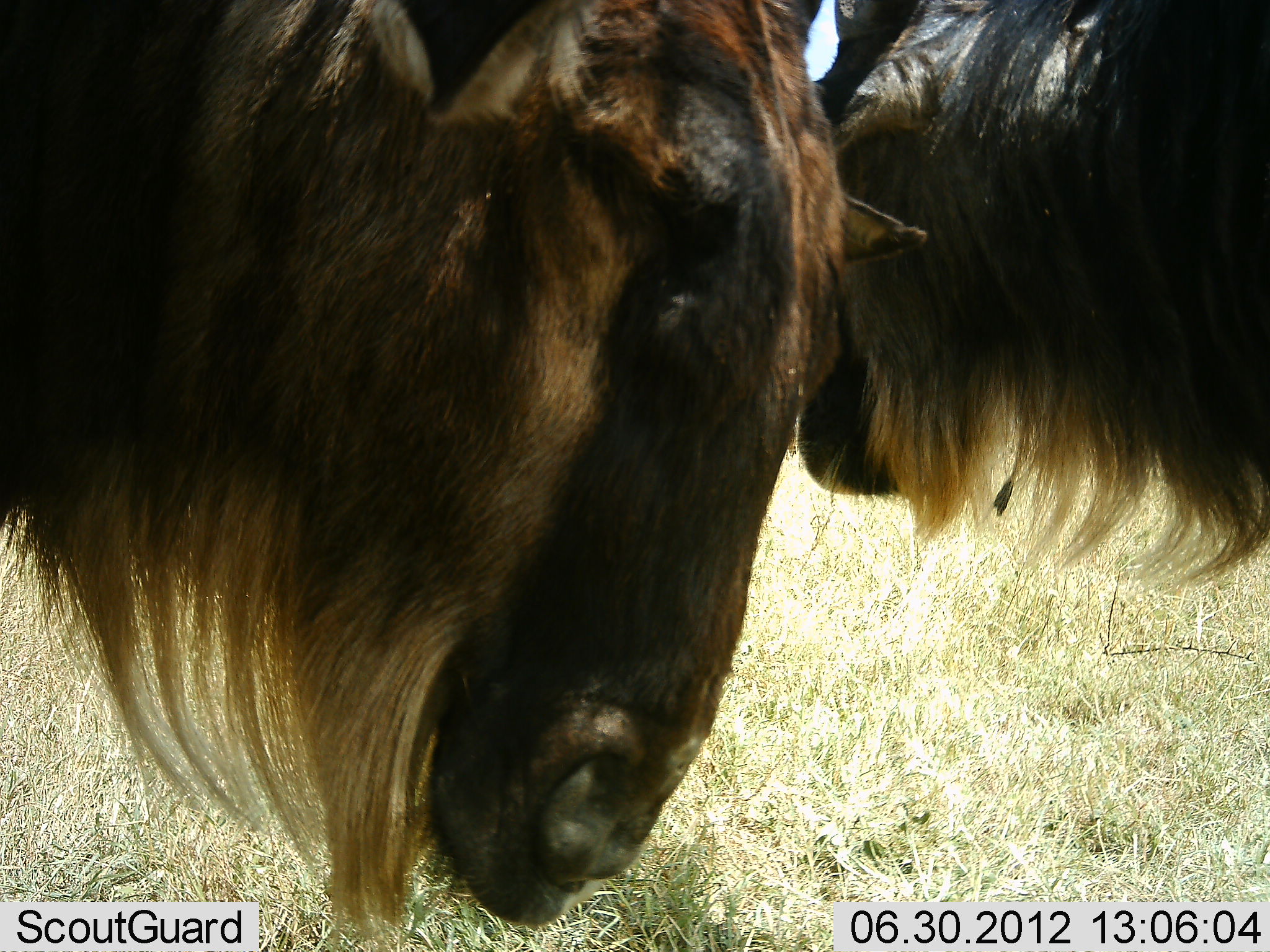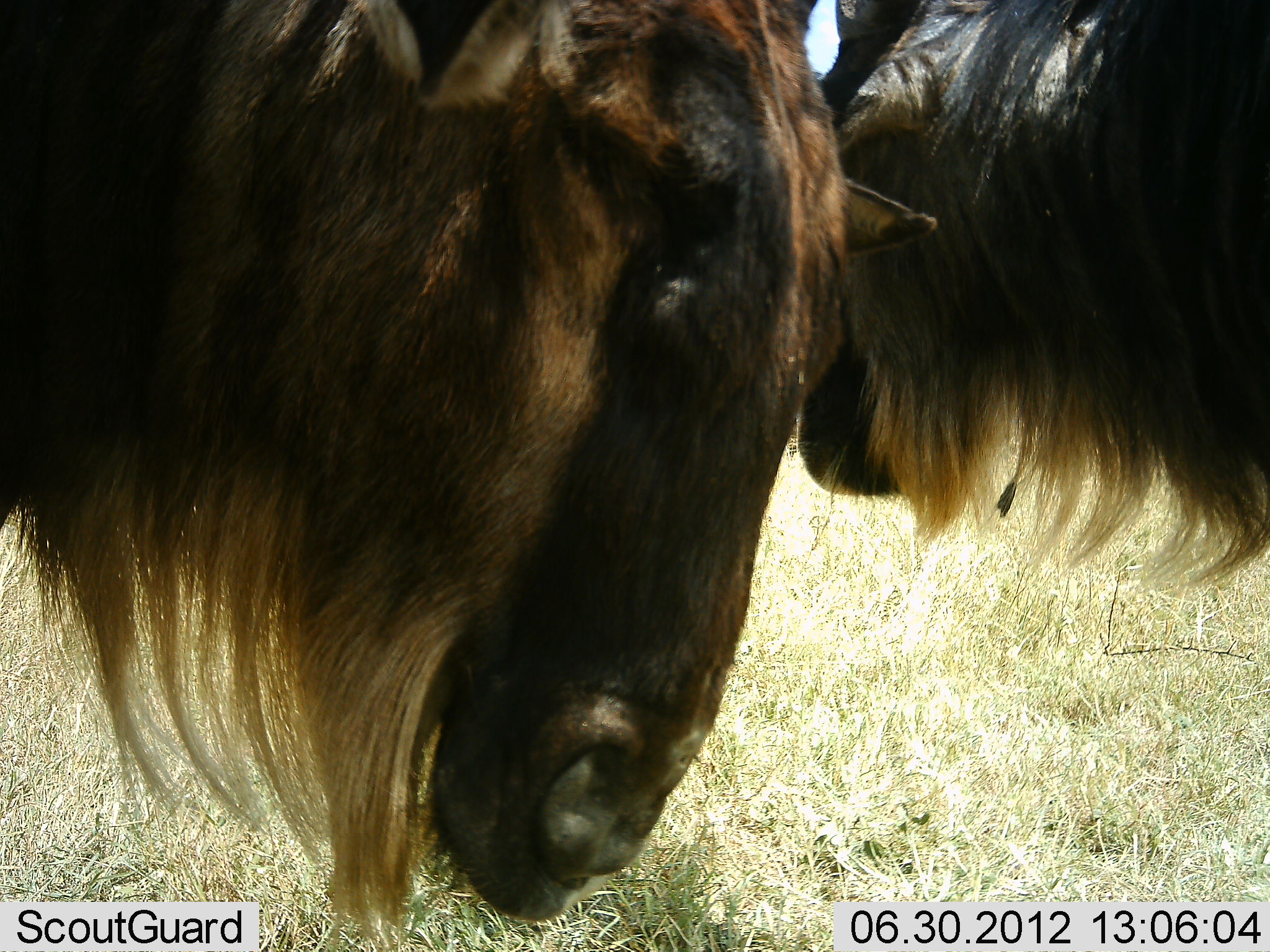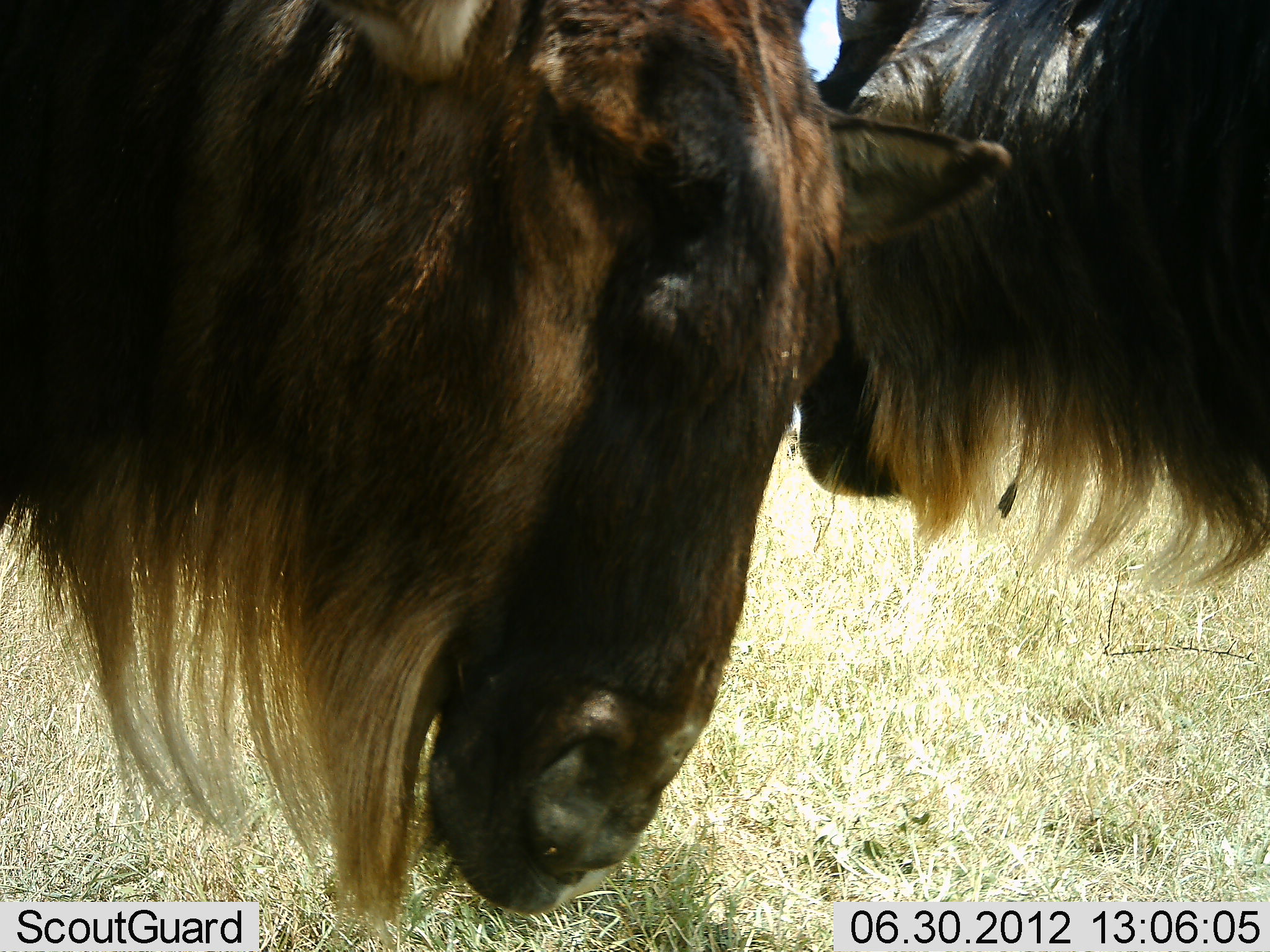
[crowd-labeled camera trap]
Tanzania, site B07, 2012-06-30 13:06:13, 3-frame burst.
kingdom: Animalia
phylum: Chordata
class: Mammalia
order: Artiodactyla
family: Bovidae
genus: Connochaetes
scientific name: Connochaetes taurinus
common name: blue wildebeest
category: wildebeest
Wildebeest (blue wildebeest) (Connochaetes taurinus), count 2. Behavior (volunteer vote fractions): standing 100%, resting 0%, moving 0%, interacting 0%. Young present (vote fraction): 0%. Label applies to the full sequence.